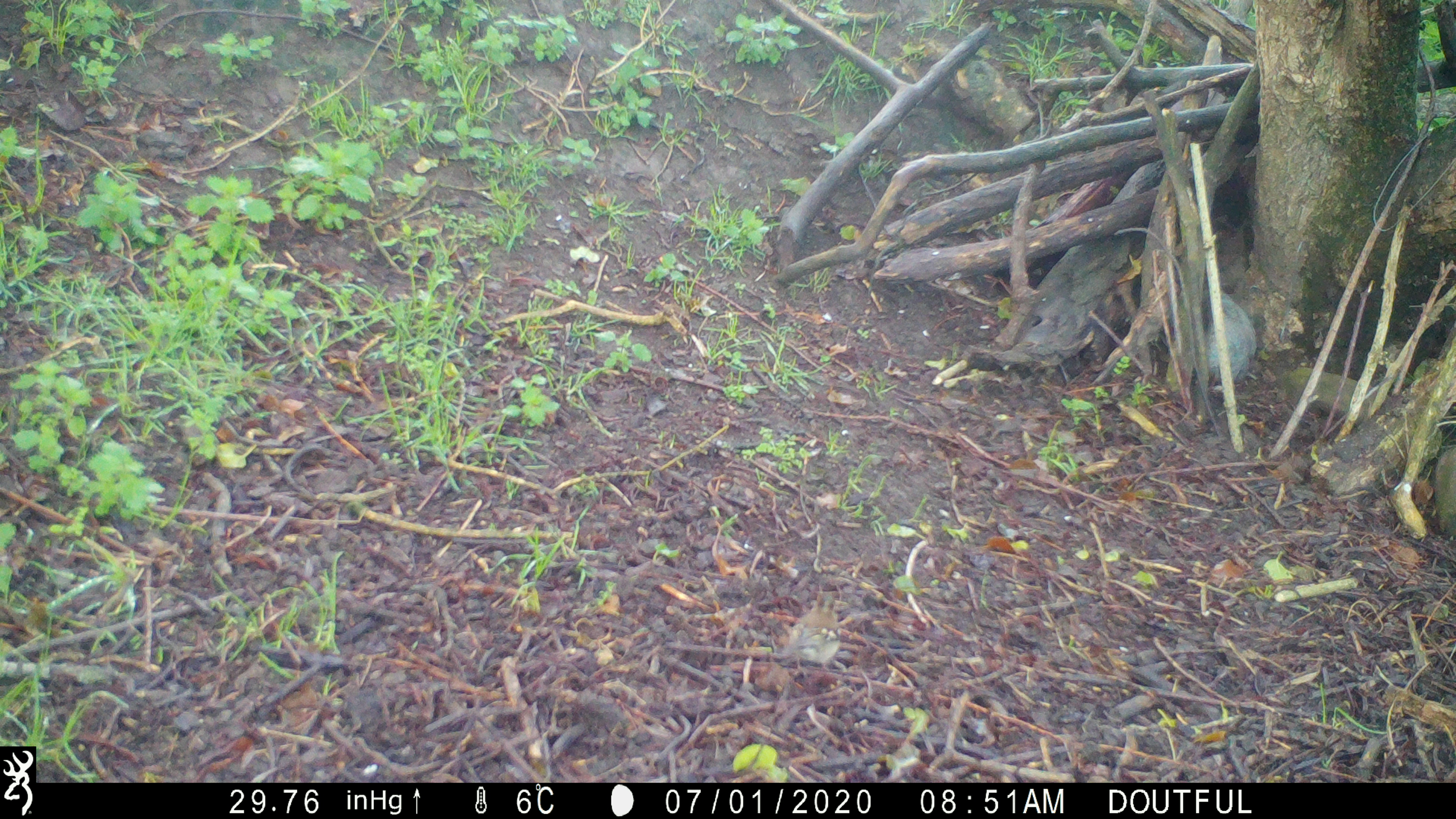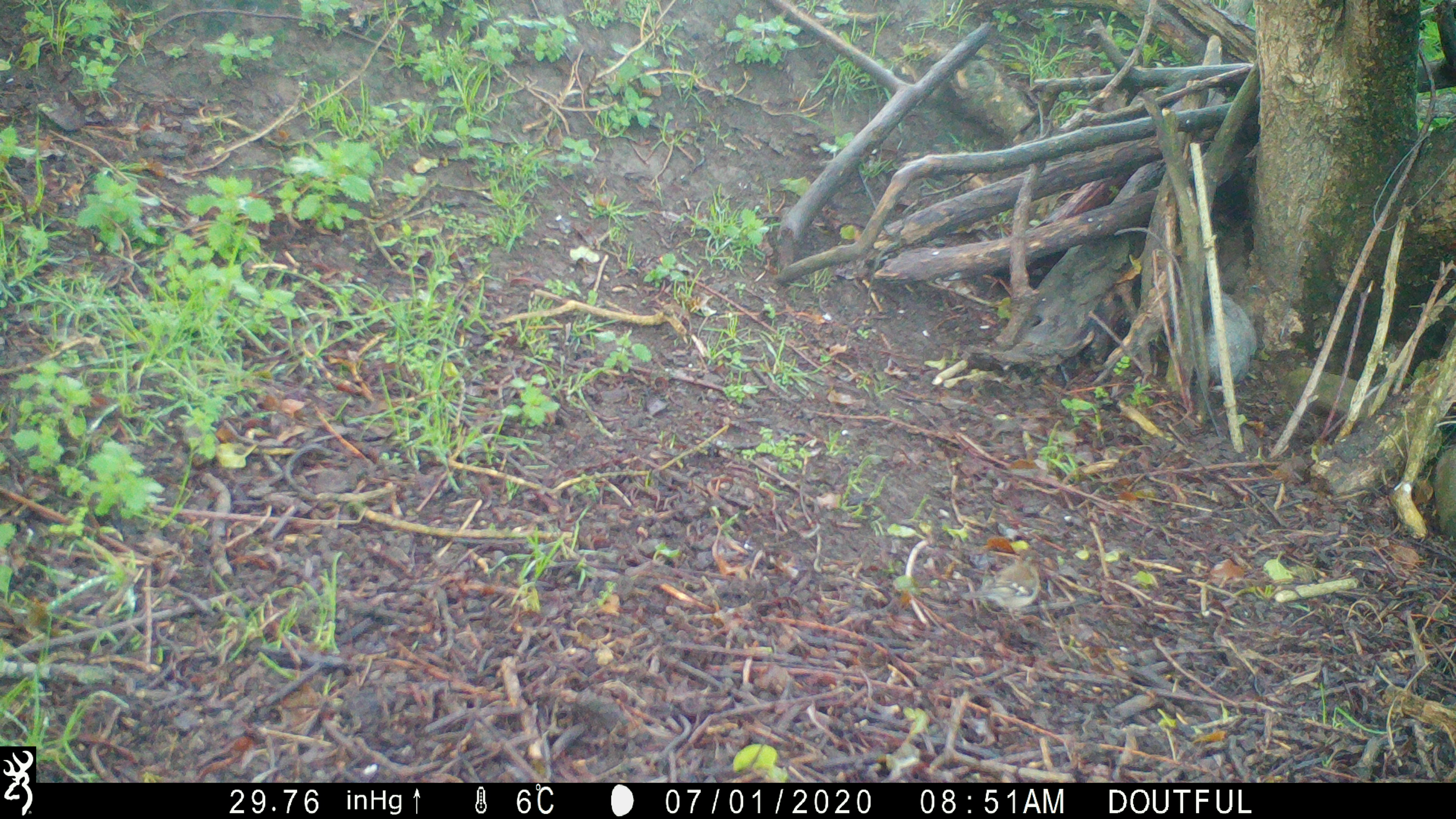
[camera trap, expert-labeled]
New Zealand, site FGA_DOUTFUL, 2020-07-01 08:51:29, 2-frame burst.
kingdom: Animalia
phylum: Chordata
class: Aves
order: Passeriformes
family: Fringillidae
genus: Fringilla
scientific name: Fringilla coelebs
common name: common chaffinch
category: chaffinch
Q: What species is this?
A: Chaffinch (common chaffinch) (Fringilla coelebs).